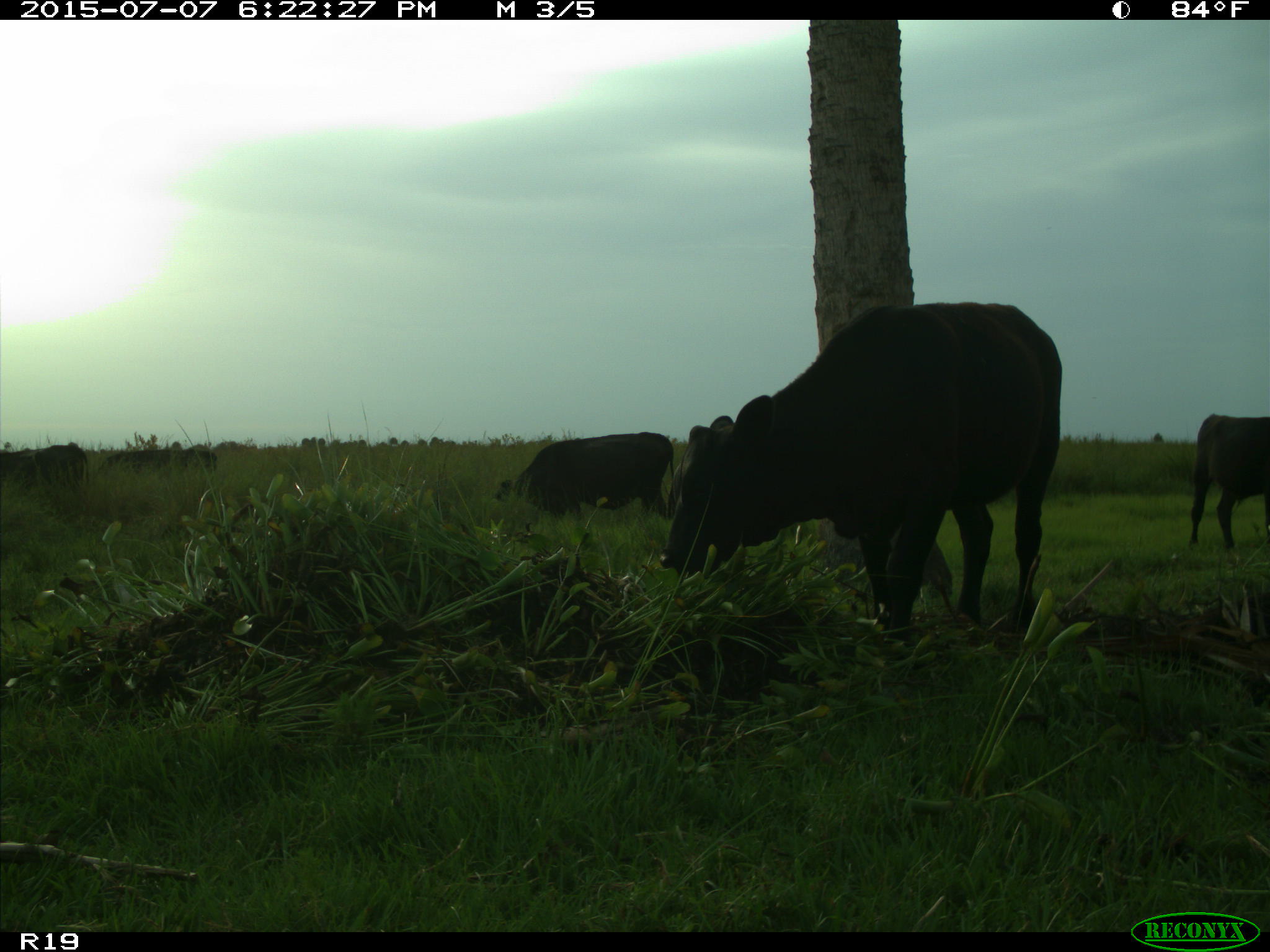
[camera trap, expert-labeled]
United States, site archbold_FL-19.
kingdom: Animalia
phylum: Chordata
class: Mammalia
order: Artiodactyla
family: Bovidae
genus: Bos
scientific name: Bos taurus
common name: domestic cow